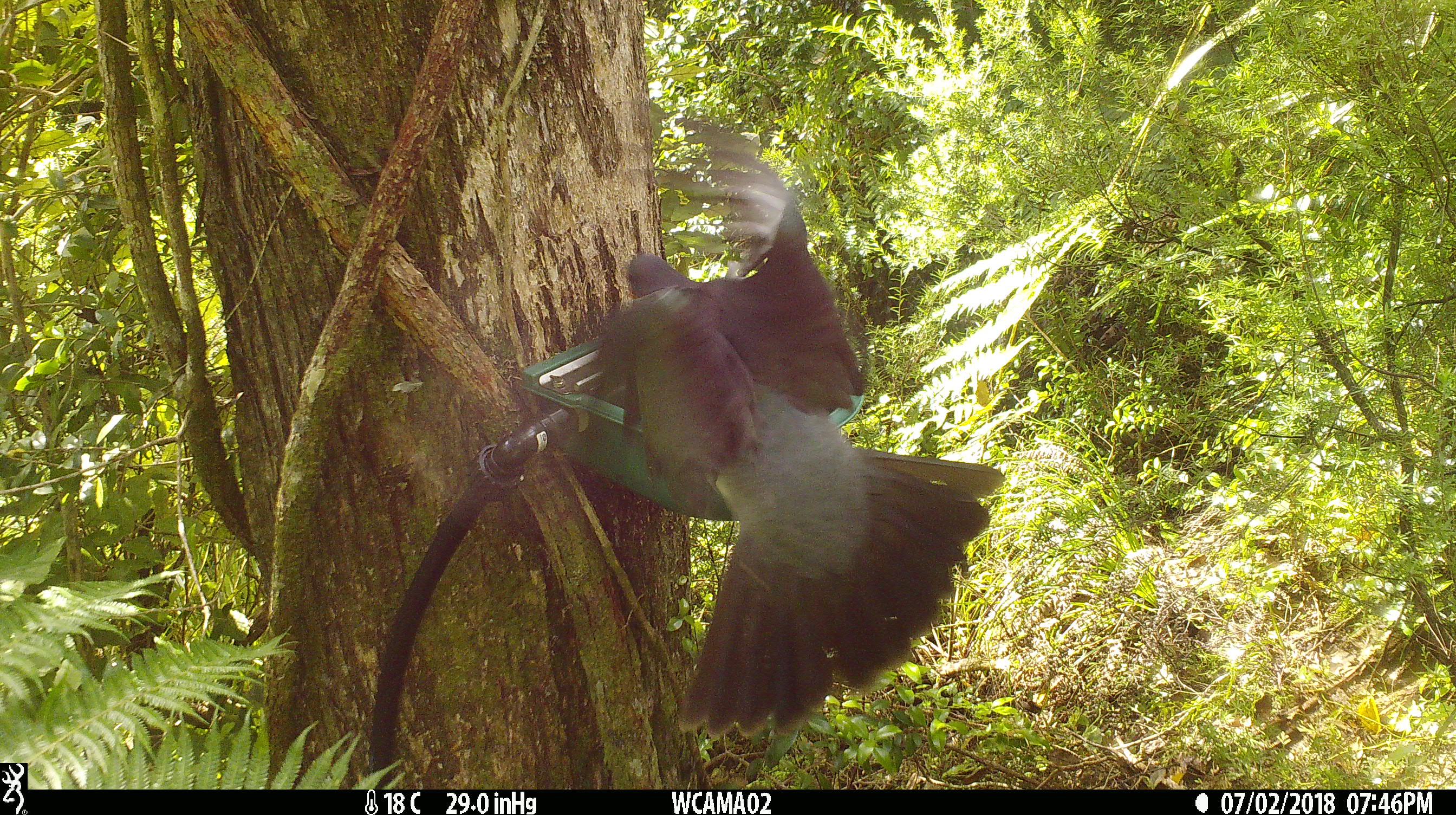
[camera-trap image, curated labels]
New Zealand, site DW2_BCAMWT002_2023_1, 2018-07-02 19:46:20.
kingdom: Animalia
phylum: Chordata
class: Aves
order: Columbiformes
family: Columbidae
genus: Hemiphaga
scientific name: Hemiphaga novaeseelandiae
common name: new zealand pigeon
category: kereru